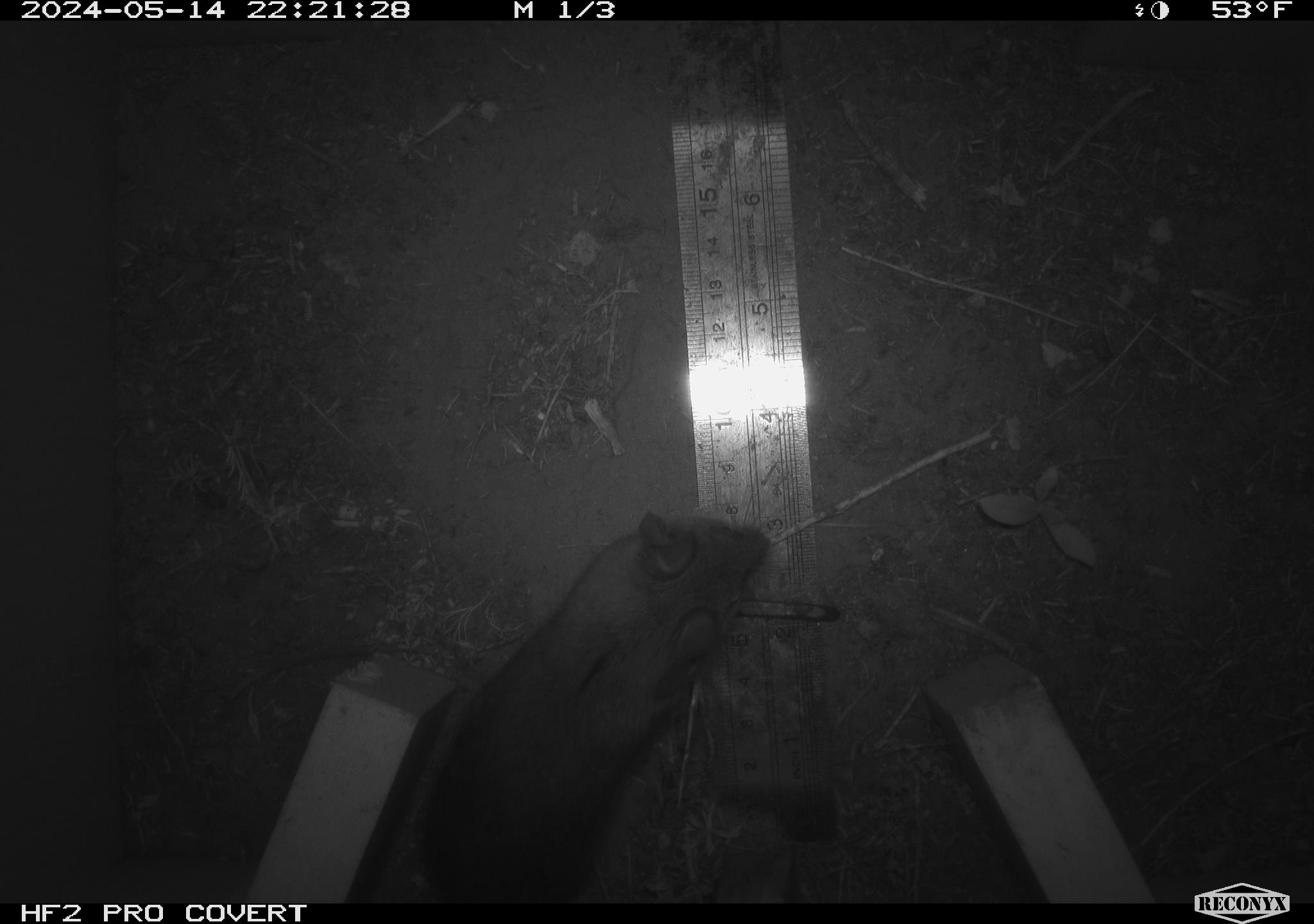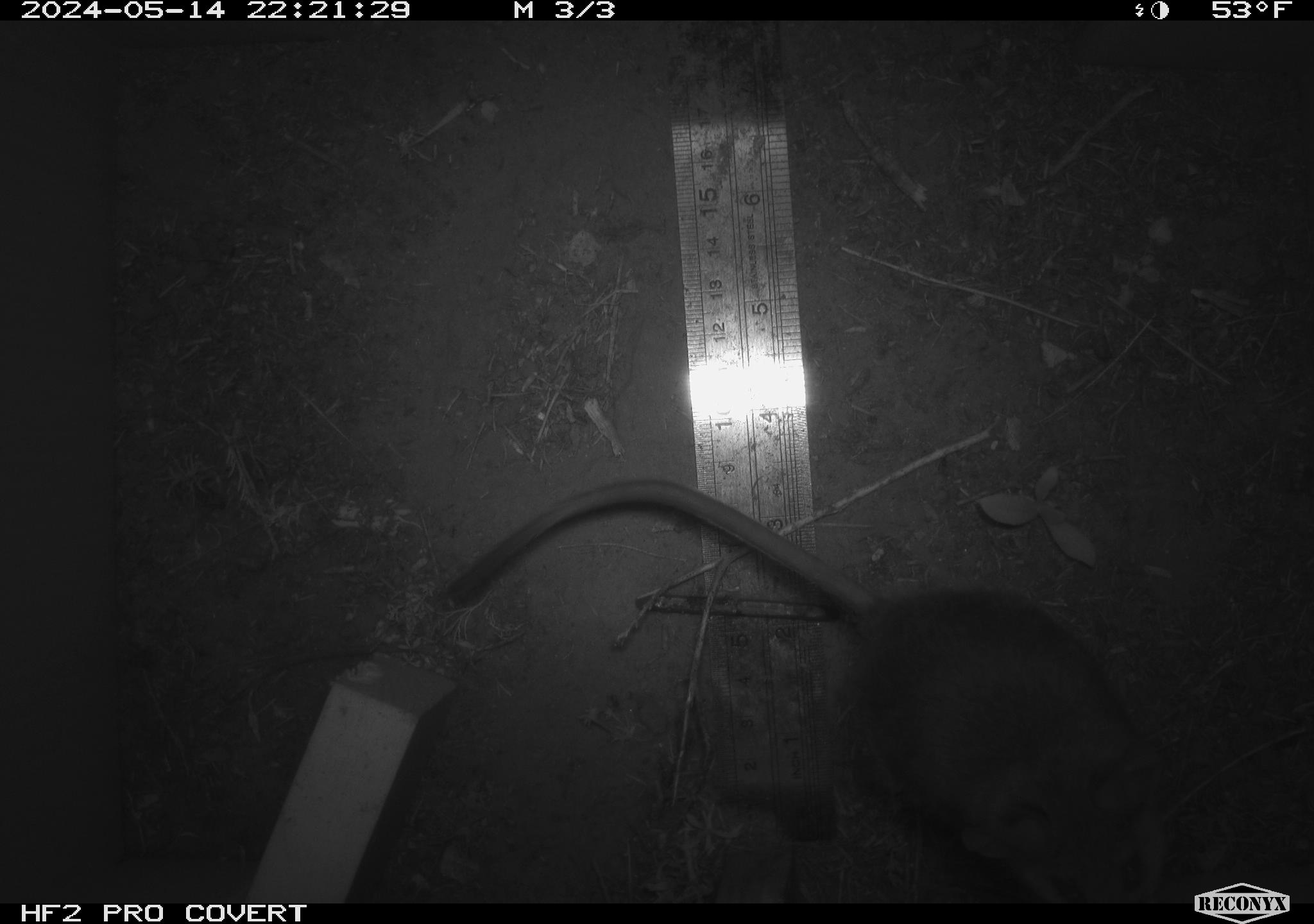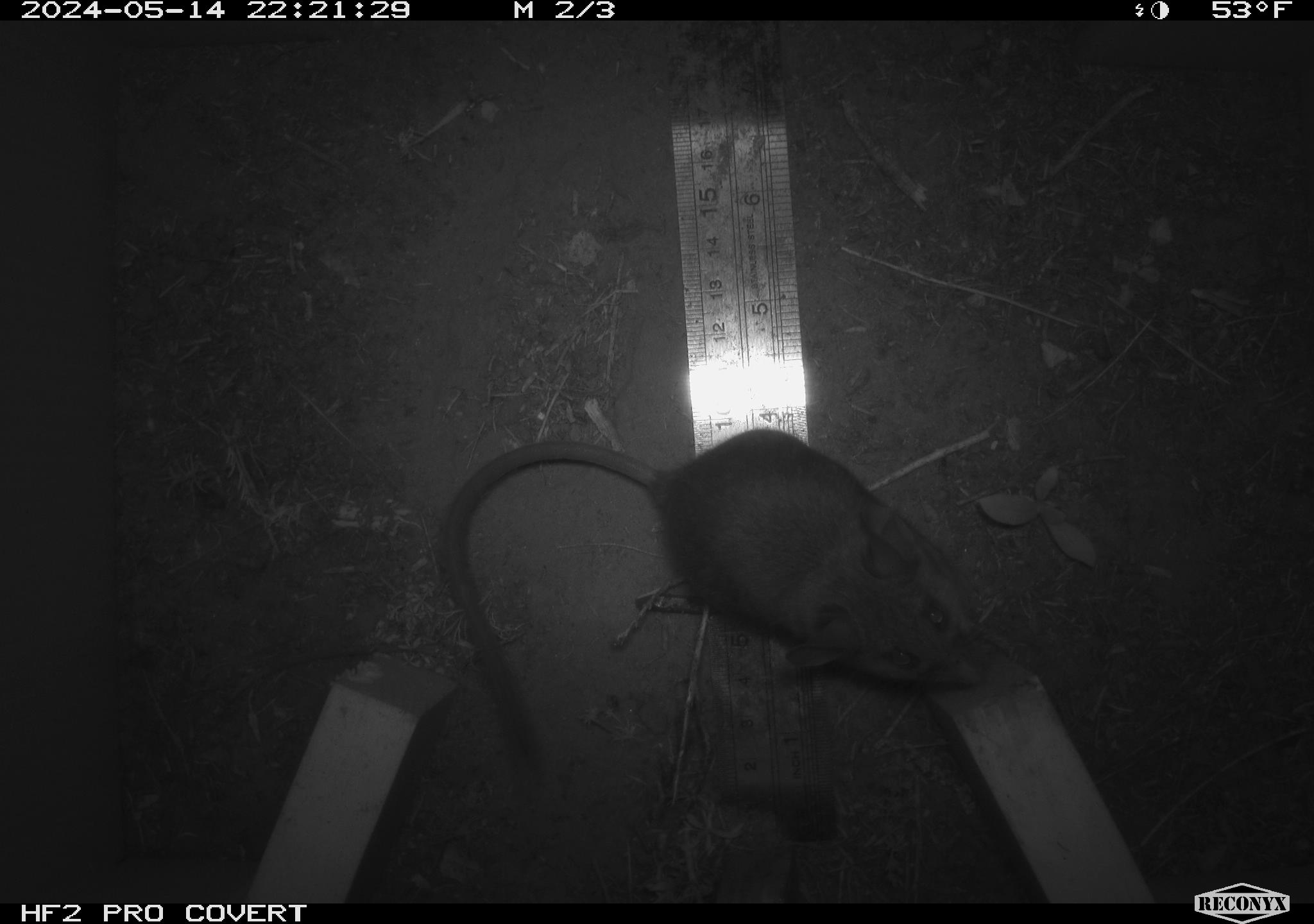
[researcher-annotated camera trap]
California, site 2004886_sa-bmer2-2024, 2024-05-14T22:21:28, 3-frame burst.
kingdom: Animalia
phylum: Chordata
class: Mammalia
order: Rodentia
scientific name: Rodentia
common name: mouse species